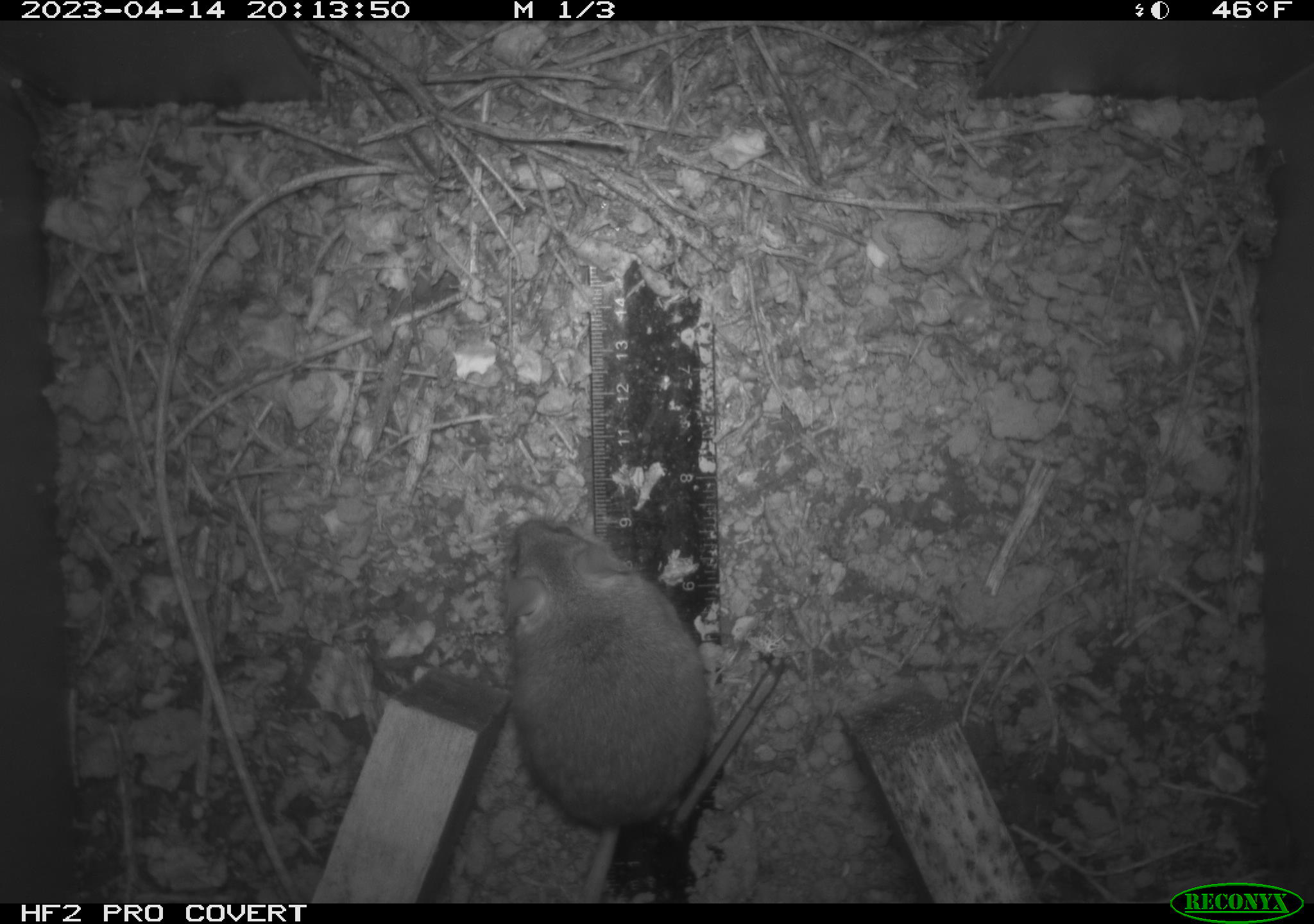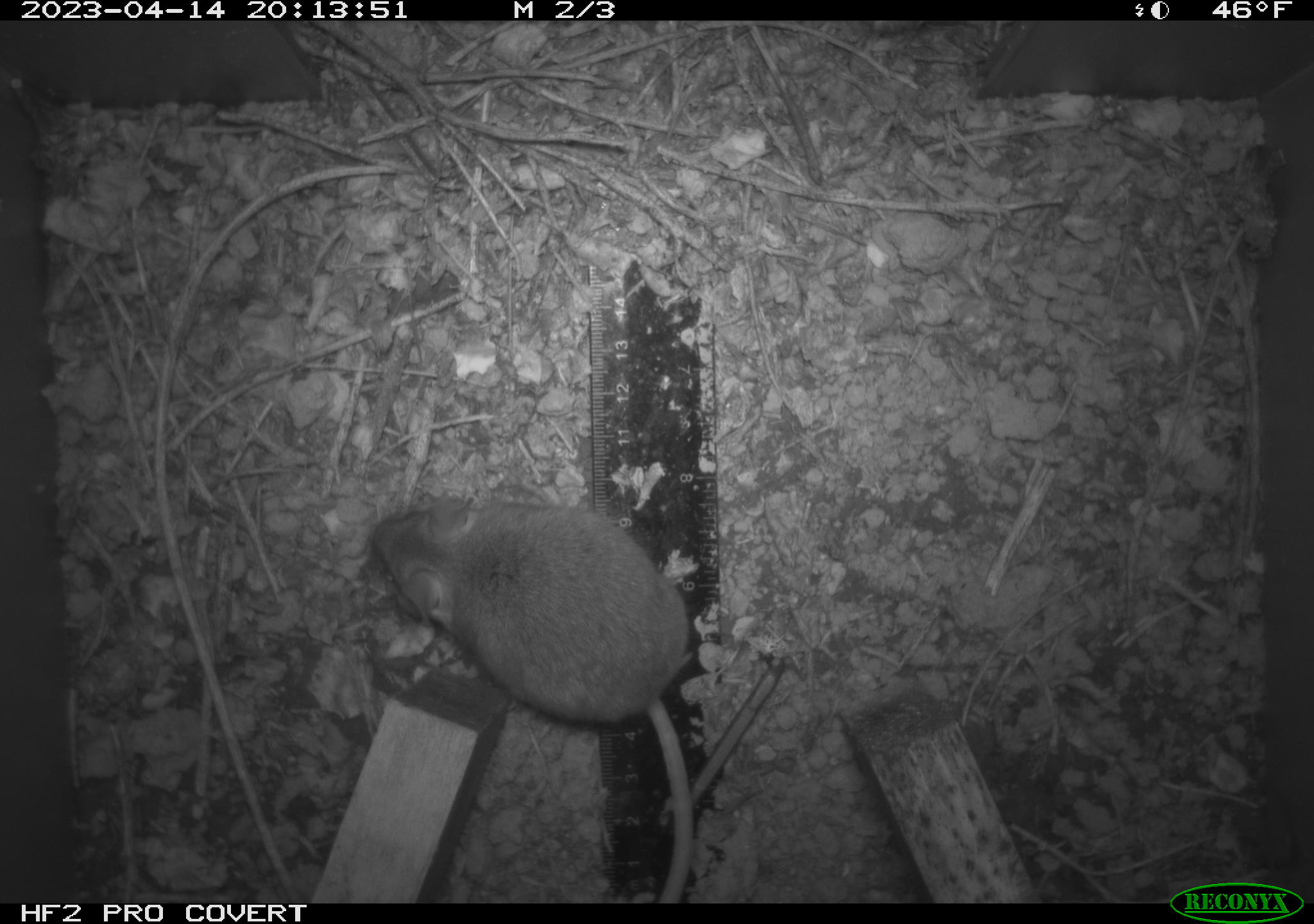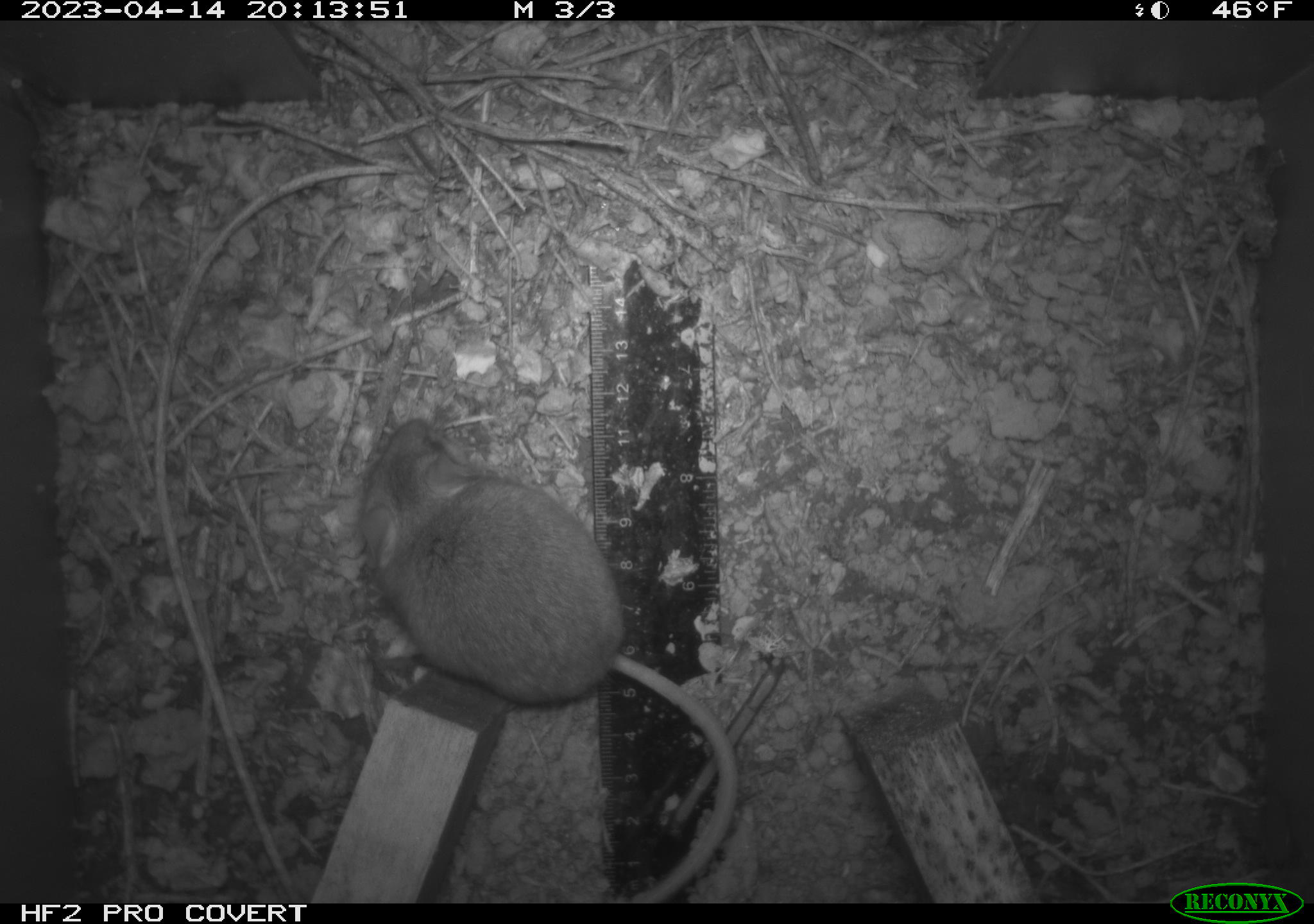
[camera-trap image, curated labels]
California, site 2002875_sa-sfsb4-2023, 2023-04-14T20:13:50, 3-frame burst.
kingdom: Animalia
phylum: Chordata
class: Mammalia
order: Rodentia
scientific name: Rodentia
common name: mouse species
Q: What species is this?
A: Mouse species (Rodentia).